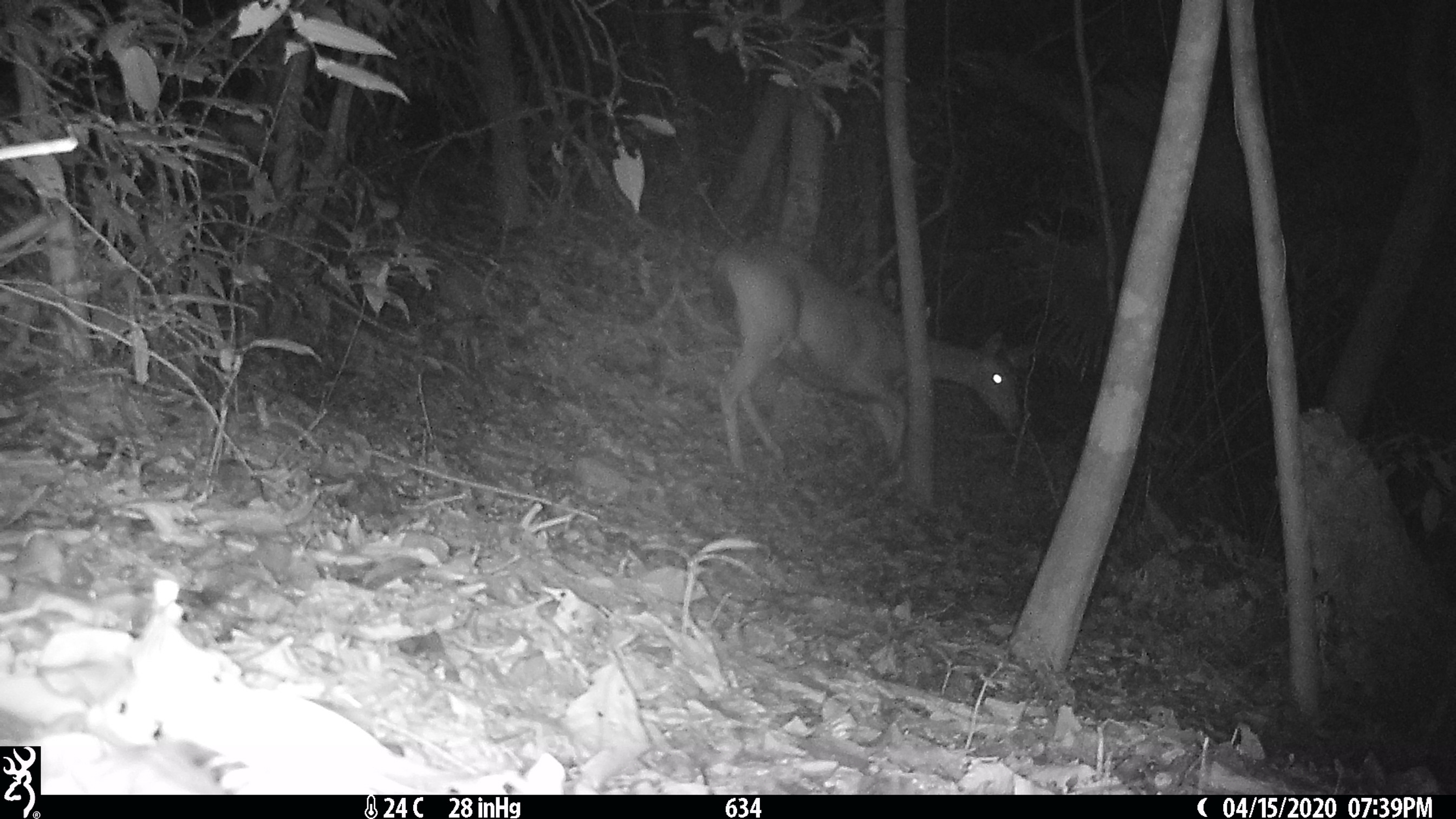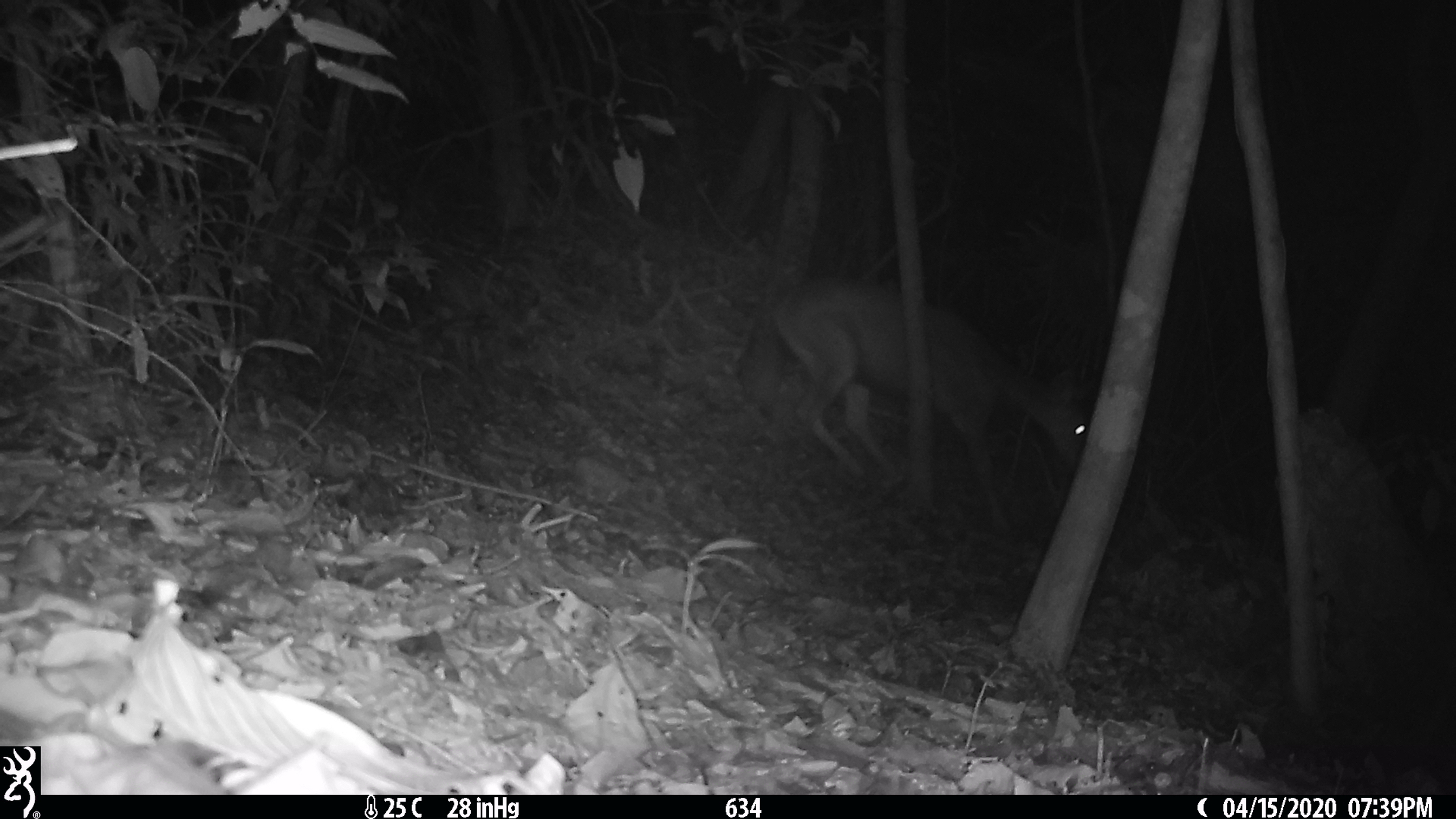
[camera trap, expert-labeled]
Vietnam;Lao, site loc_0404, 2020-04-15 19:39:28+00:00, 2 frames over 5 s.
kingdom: Animalia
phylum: Chordata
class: Mammalia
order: Artiodactyla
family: Cervidae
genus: Rusa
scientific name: Rusa unicolor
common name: sambar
Sambar (Rusa unicolor). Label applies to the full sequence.